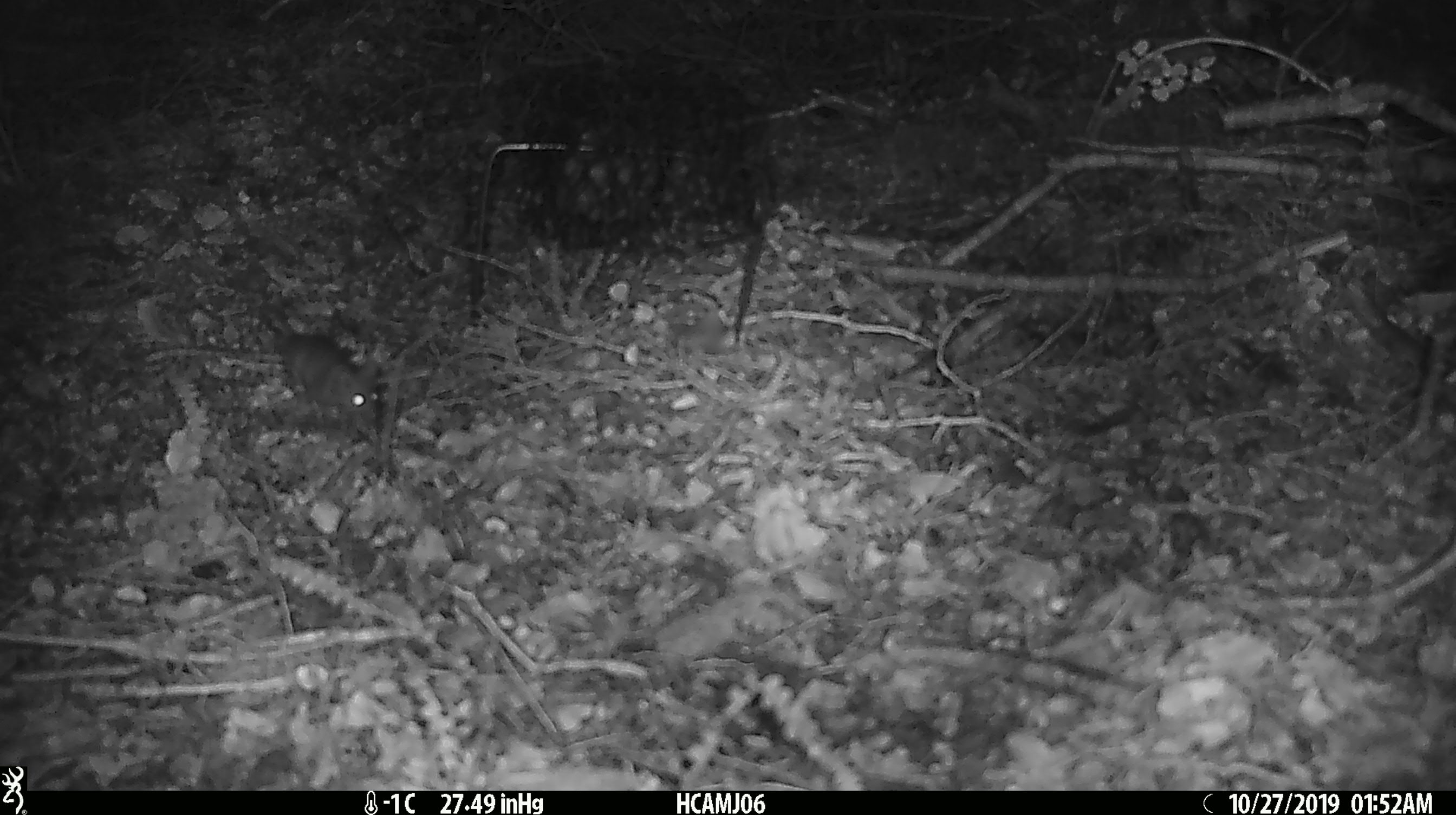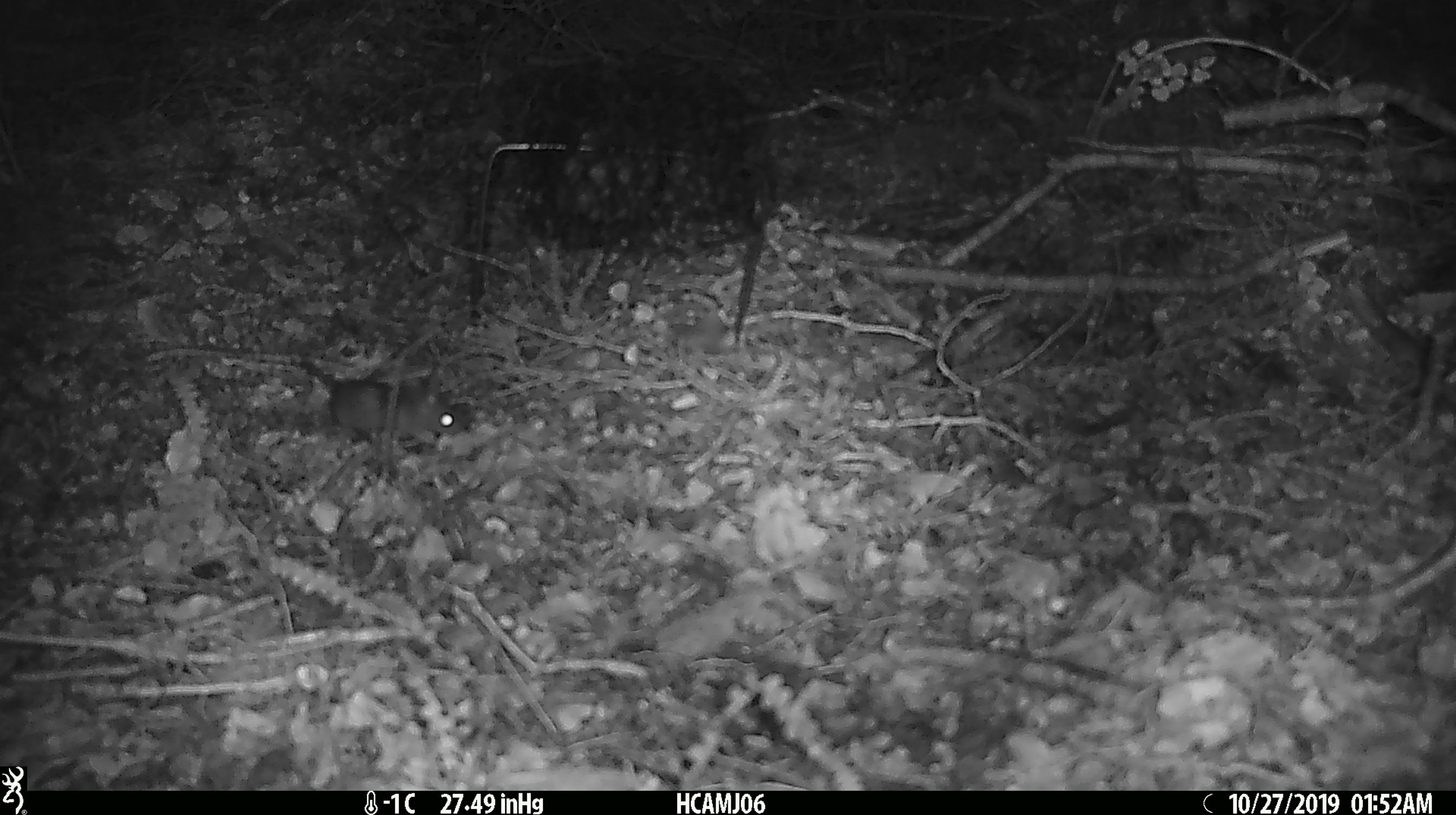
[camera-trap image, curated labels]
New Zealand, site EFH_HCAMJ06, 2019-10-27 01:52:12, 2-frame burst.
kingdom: Animalia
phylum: Chordata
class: Mammalia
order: Rodentia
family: Muridae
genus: Mus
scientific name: Mus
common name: mouse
Mouse (Mus).